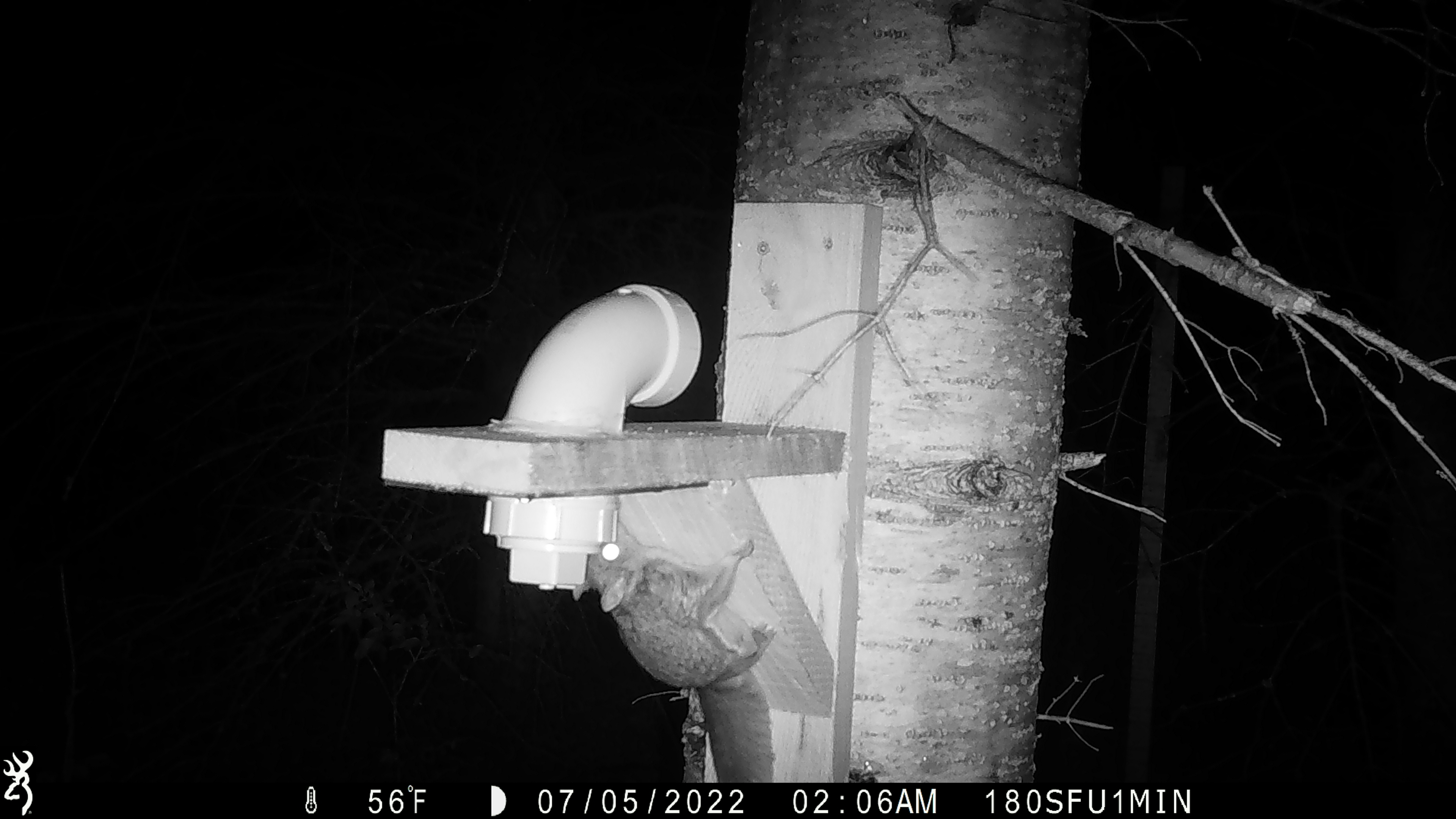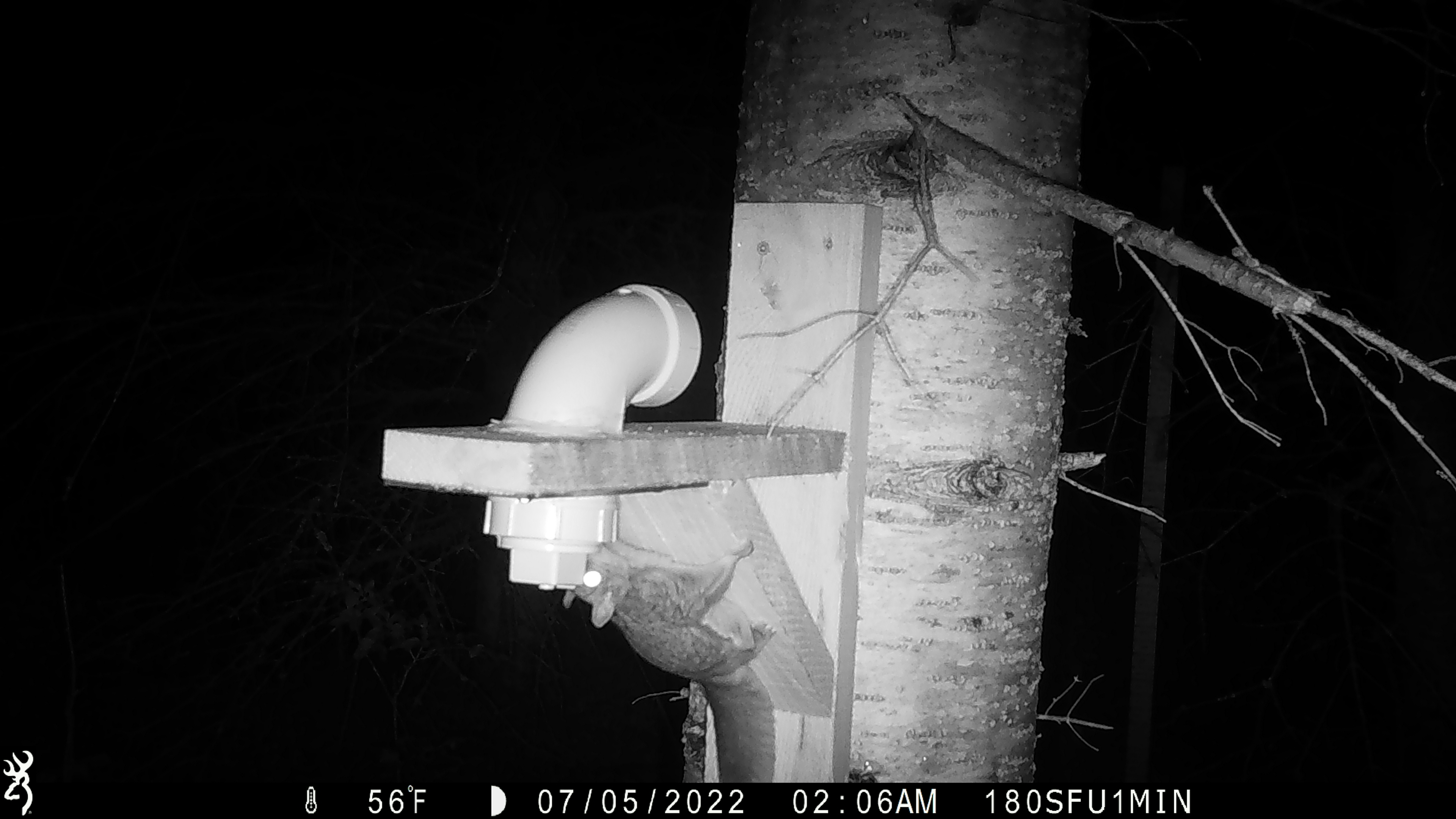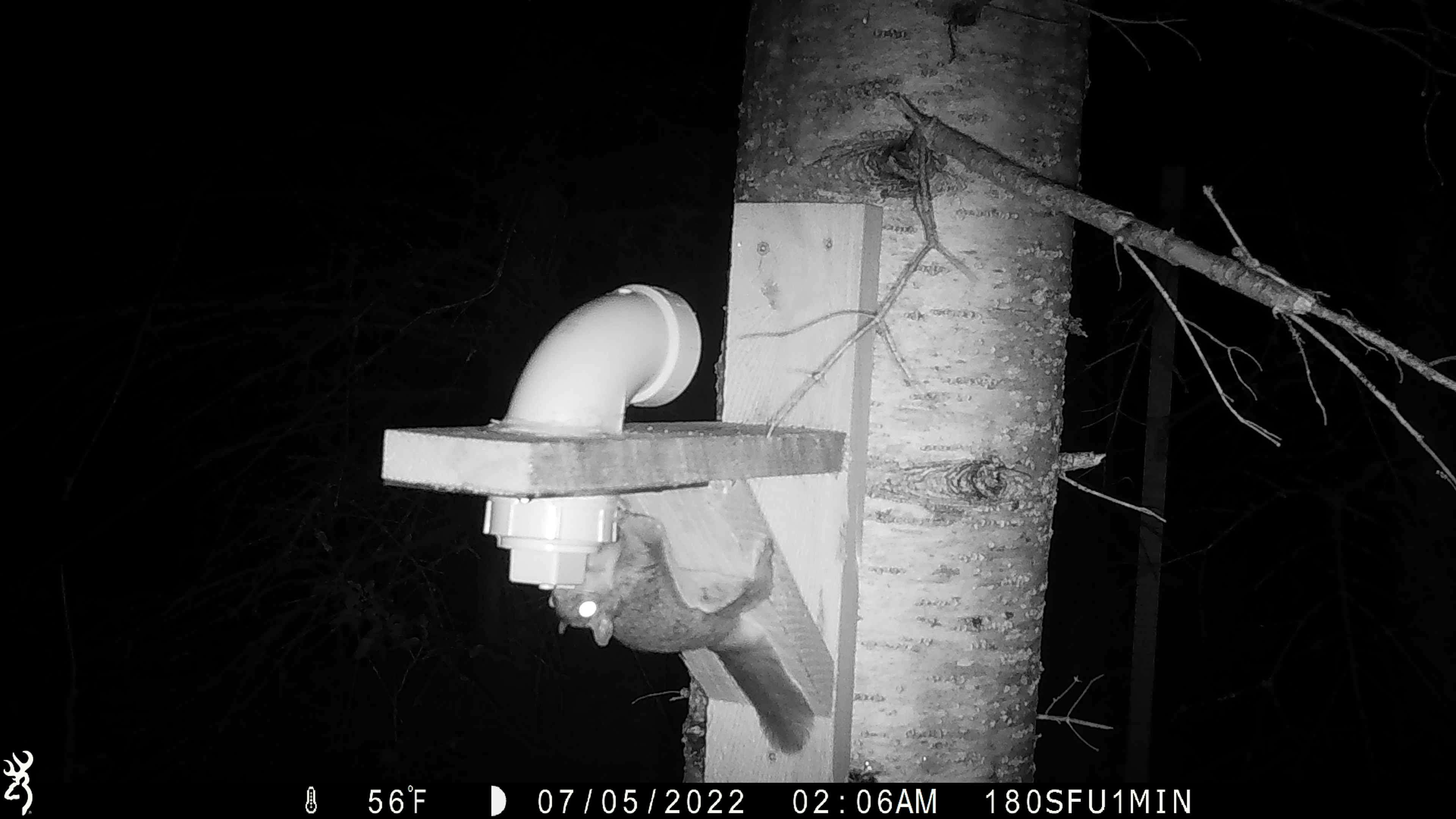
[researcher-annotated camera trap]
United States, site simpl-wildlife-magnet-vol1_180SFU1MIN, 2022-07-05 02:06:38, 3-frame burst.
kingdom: Animalia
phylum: Chordata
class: Mammalia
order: Rodentia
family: Sciuridae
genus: Glaucomys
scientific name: Glaucomys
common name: flying squirrel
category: flying squirrel sp.